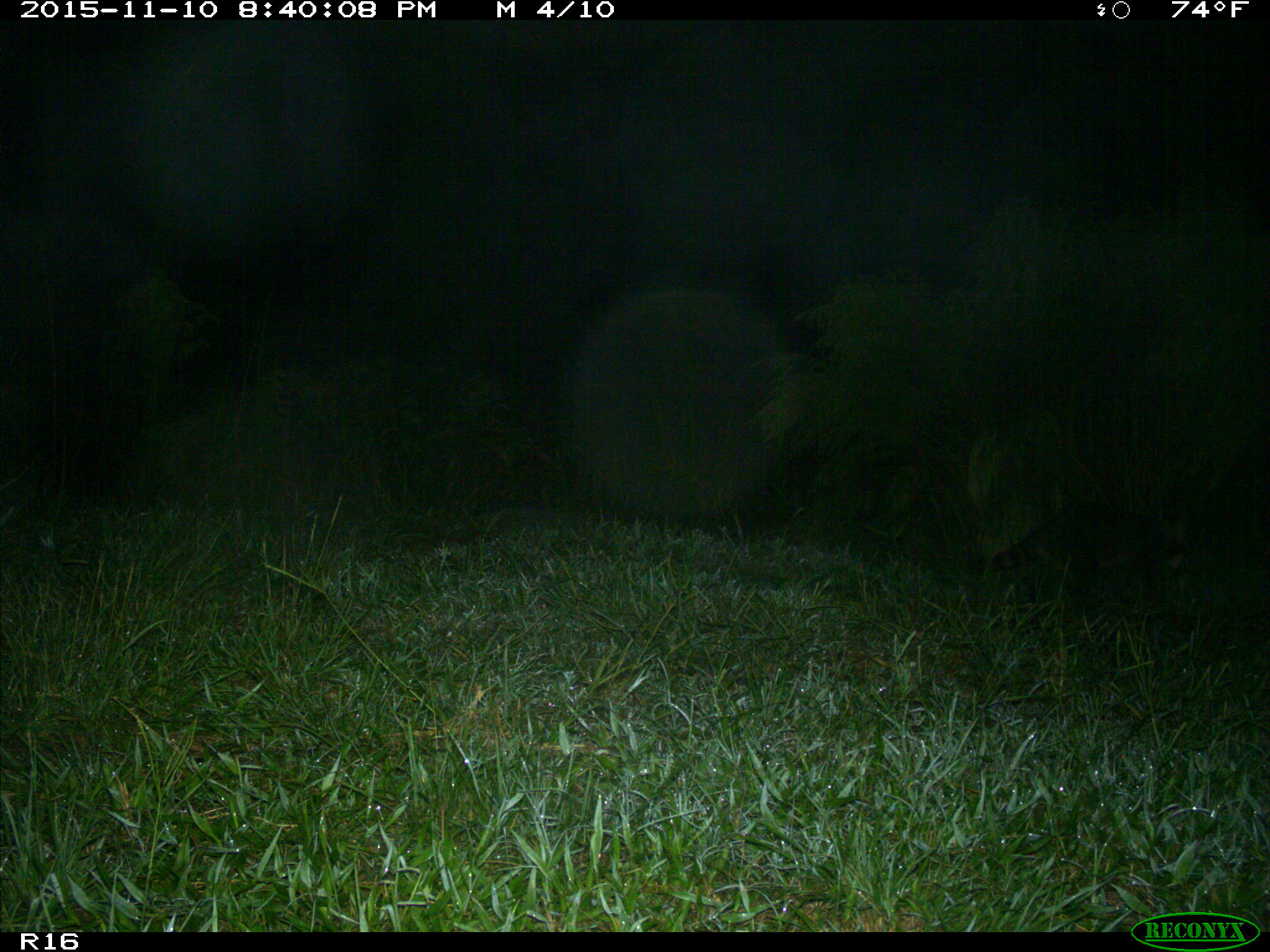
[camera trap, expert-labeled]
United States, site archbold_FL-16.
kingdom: Animalia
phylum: Chordata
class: Mammalia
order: Carnivora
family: Procyonidae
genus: Procyon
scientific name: Procyon lotor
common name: common raccoon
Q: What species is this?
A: Procyon lotor (common raccoon).